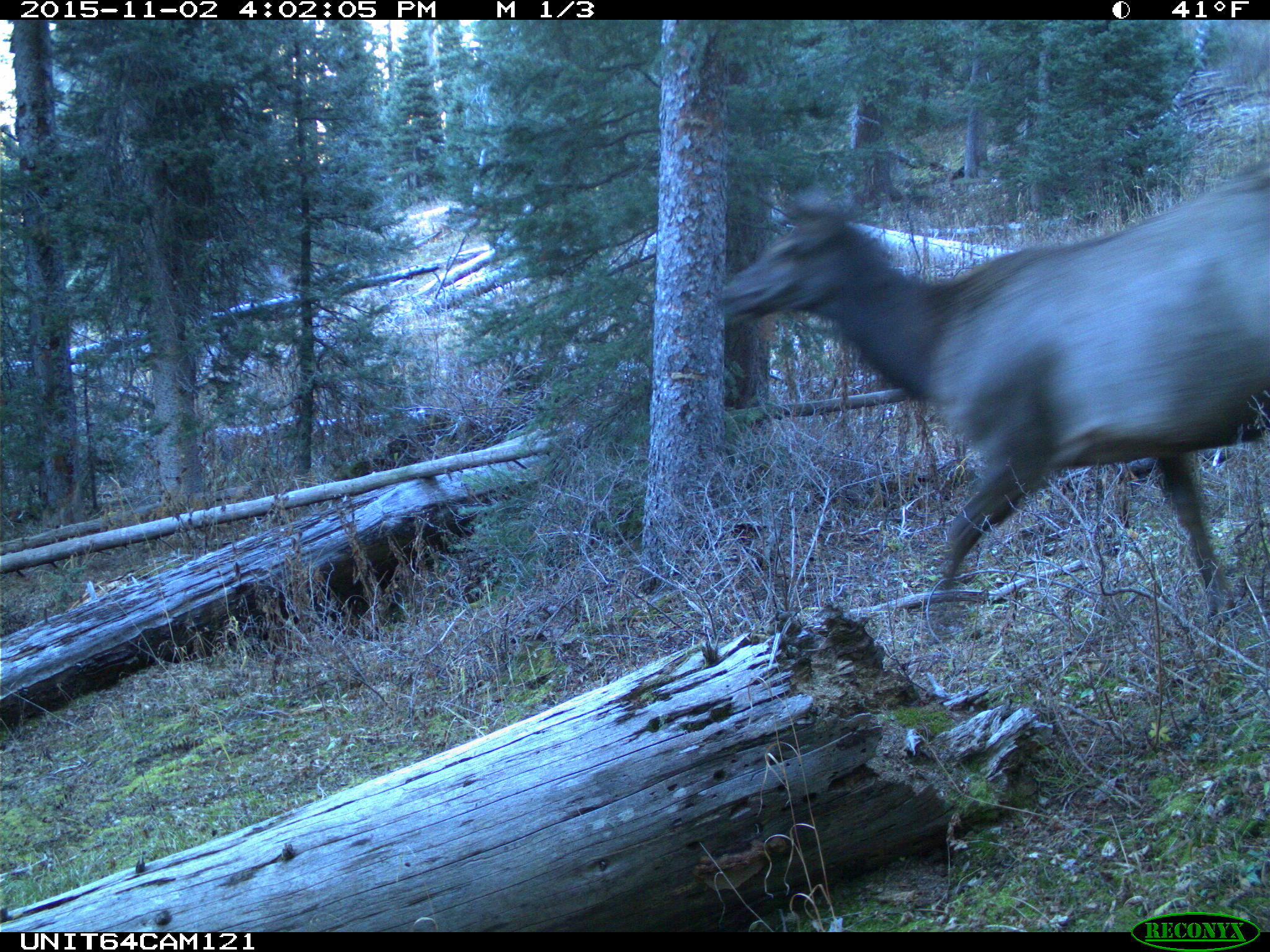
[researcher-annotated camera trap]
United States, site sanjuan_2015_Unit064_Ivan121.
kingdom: Animalia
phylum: Chordata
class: Mammalia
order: Artiodactyla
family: Cervidae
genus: Cervus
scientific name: Cervus elaphus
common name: red deer